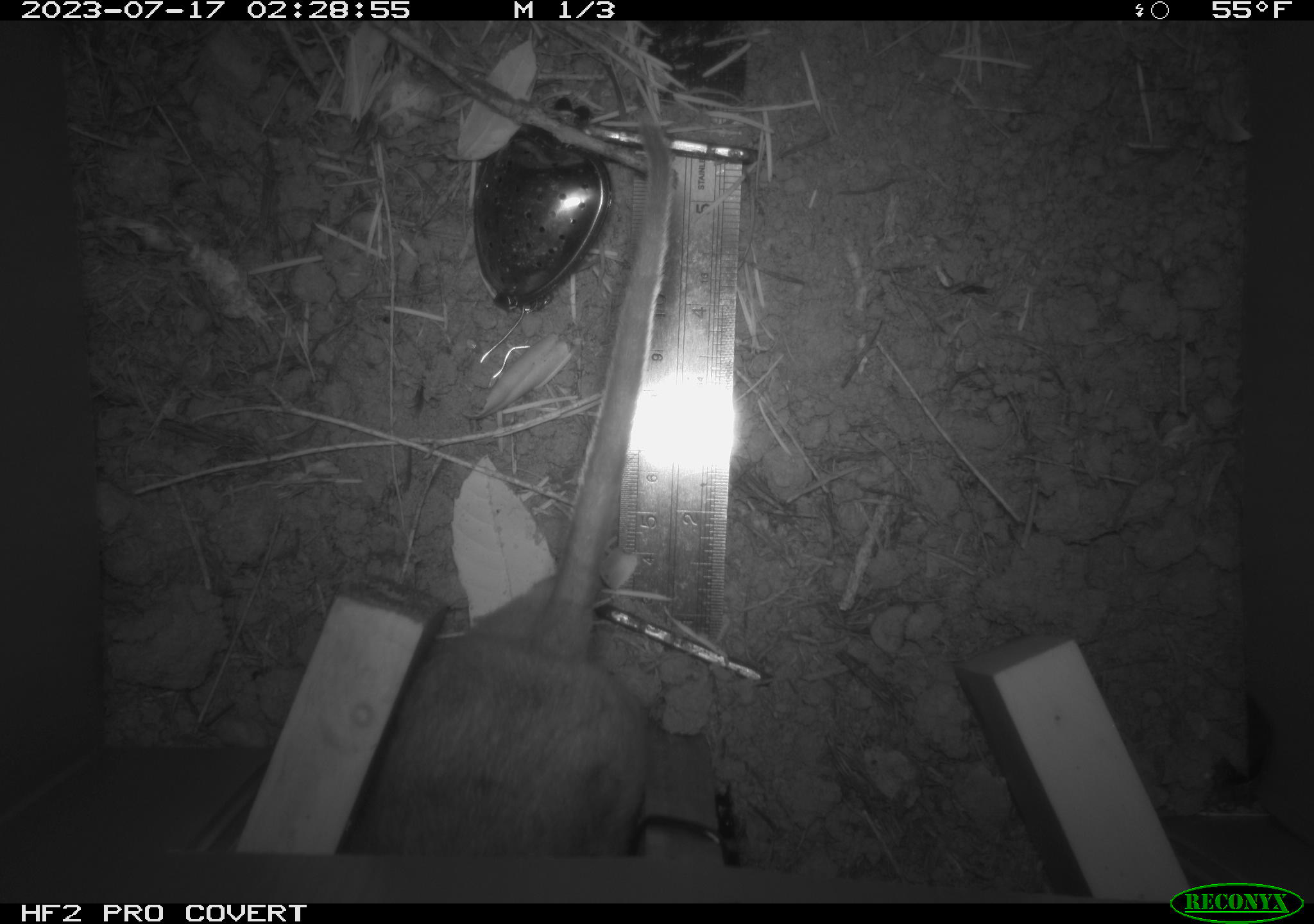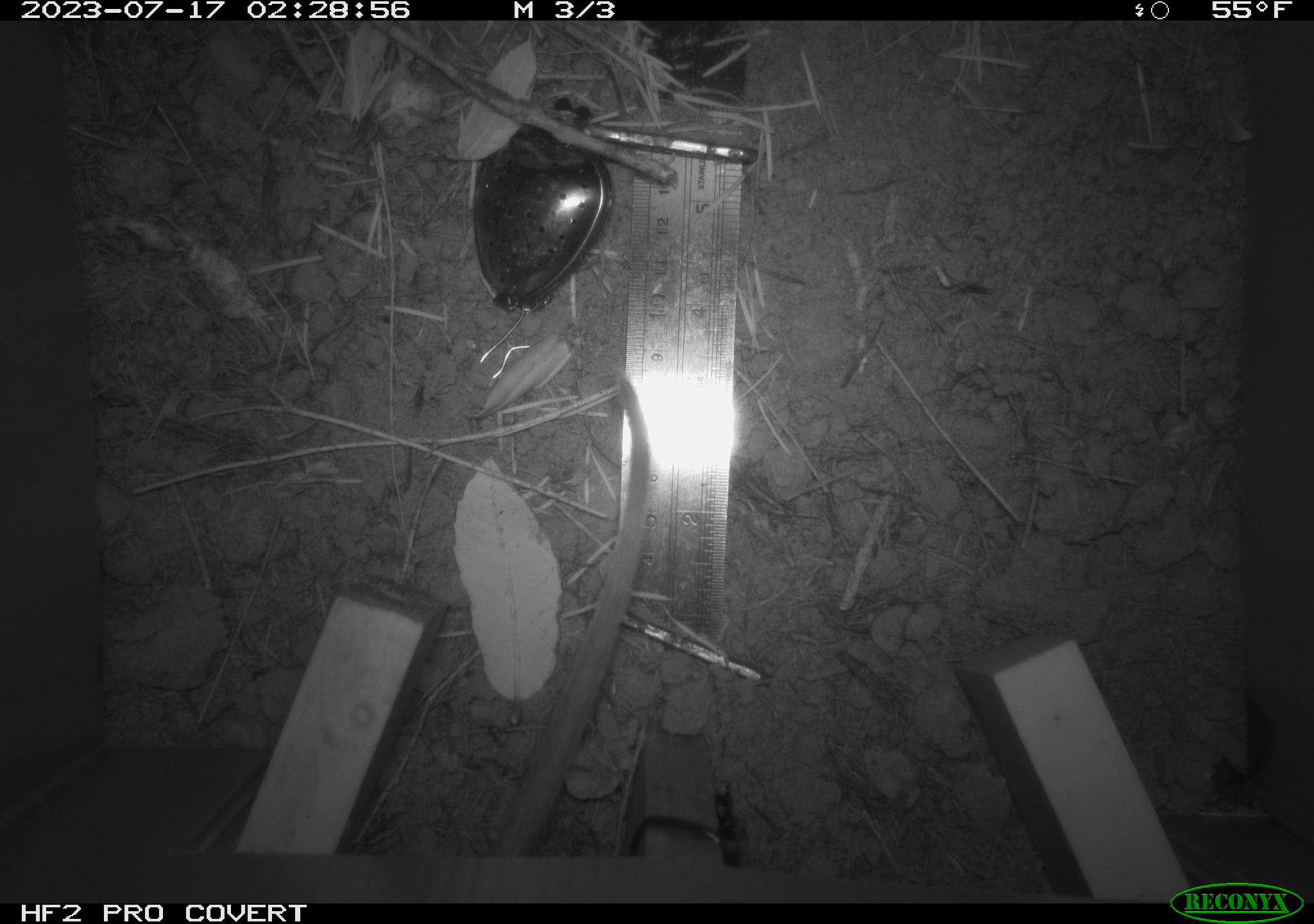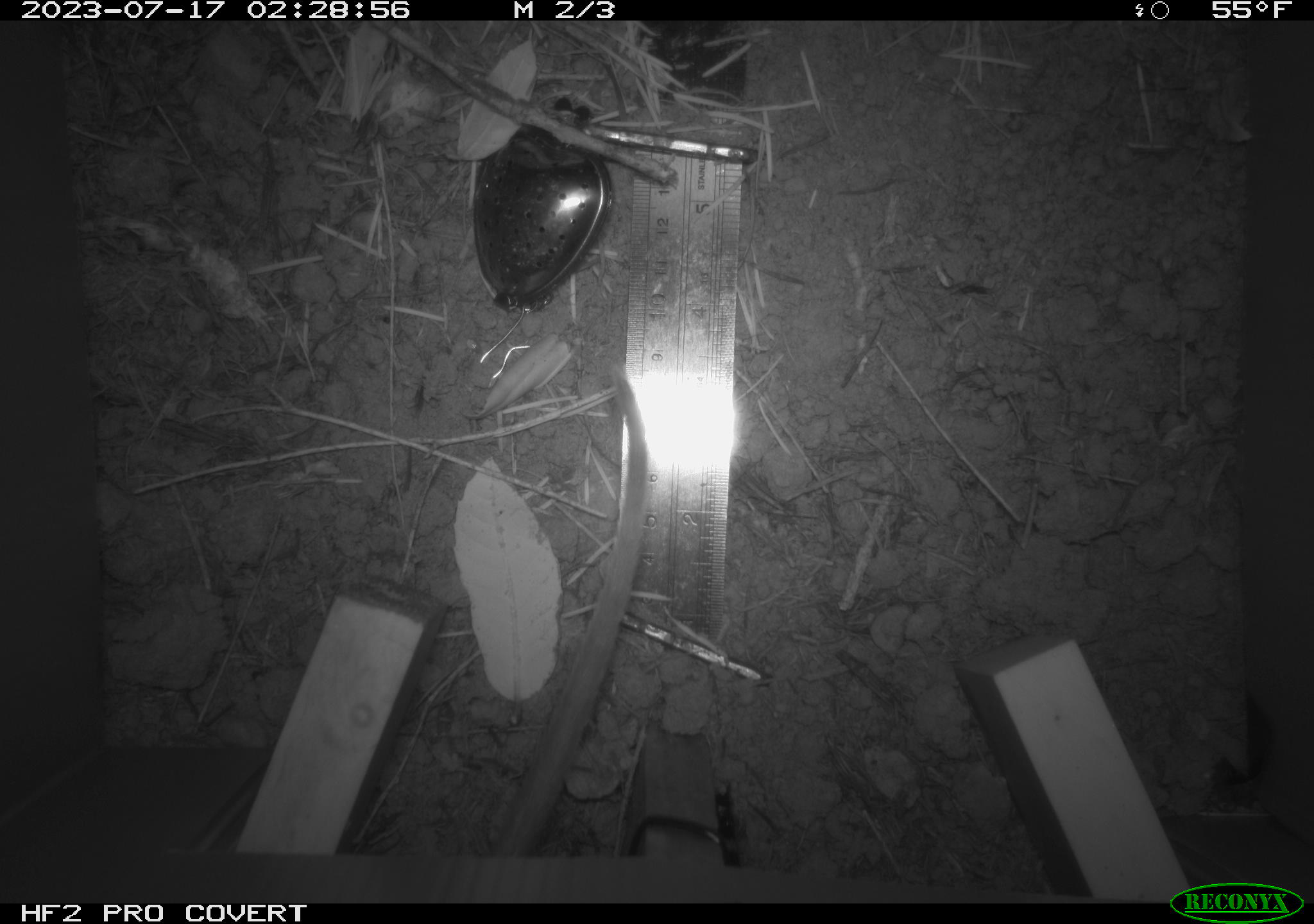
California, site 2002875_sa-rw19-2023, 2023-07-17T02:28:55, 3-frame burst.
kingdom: Animalia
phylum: Chordata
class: Mammalia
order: Rodentia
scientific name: Rodentia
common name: mouse species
Mouse species (Rodentia).